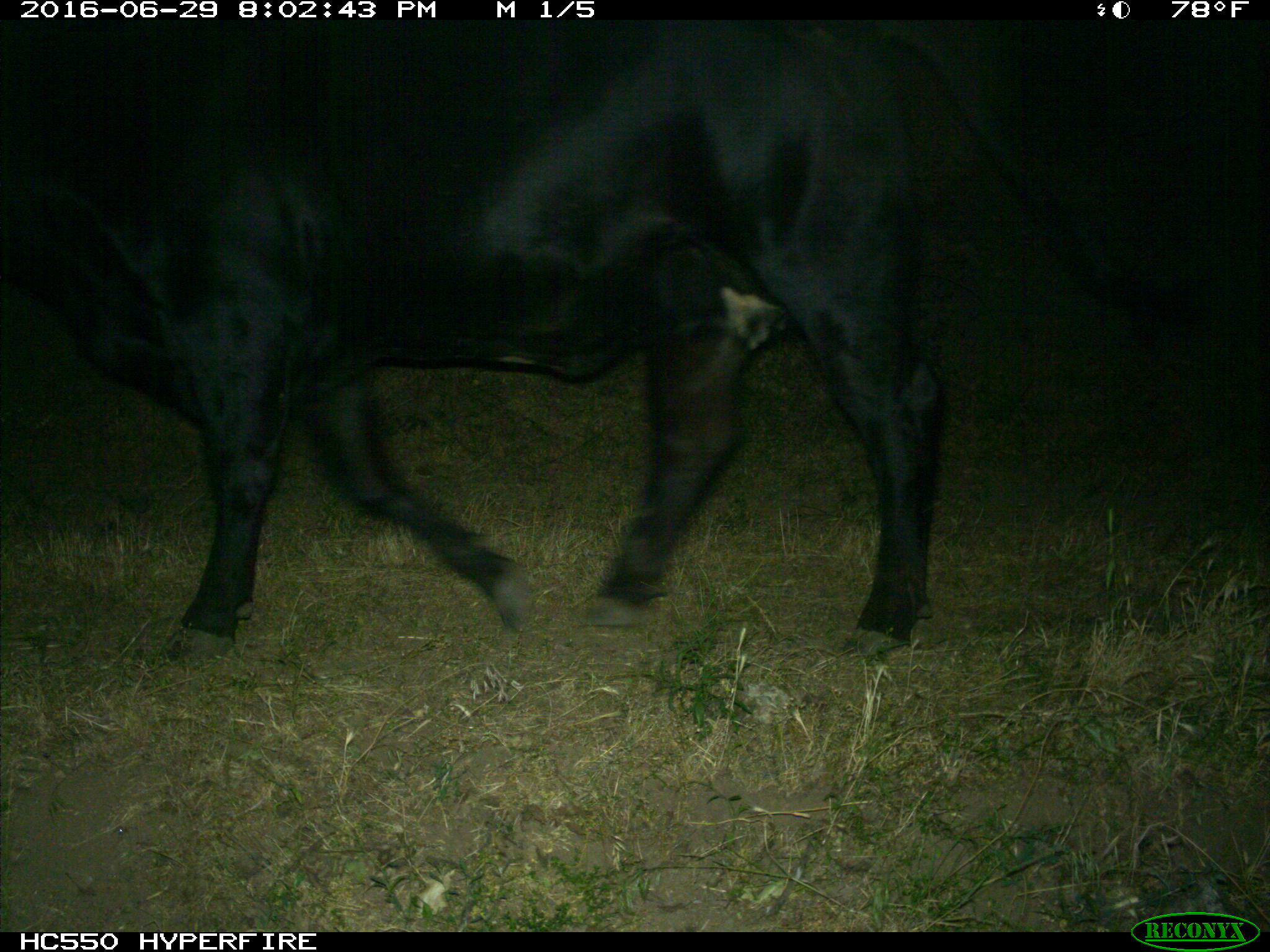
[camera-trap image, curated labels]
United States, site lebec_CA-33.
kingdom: Animalia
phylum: Chordata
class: Mammalia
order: Artiodactyla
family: Bovidae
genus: Bos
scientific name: Bos taurus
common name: domestic cow